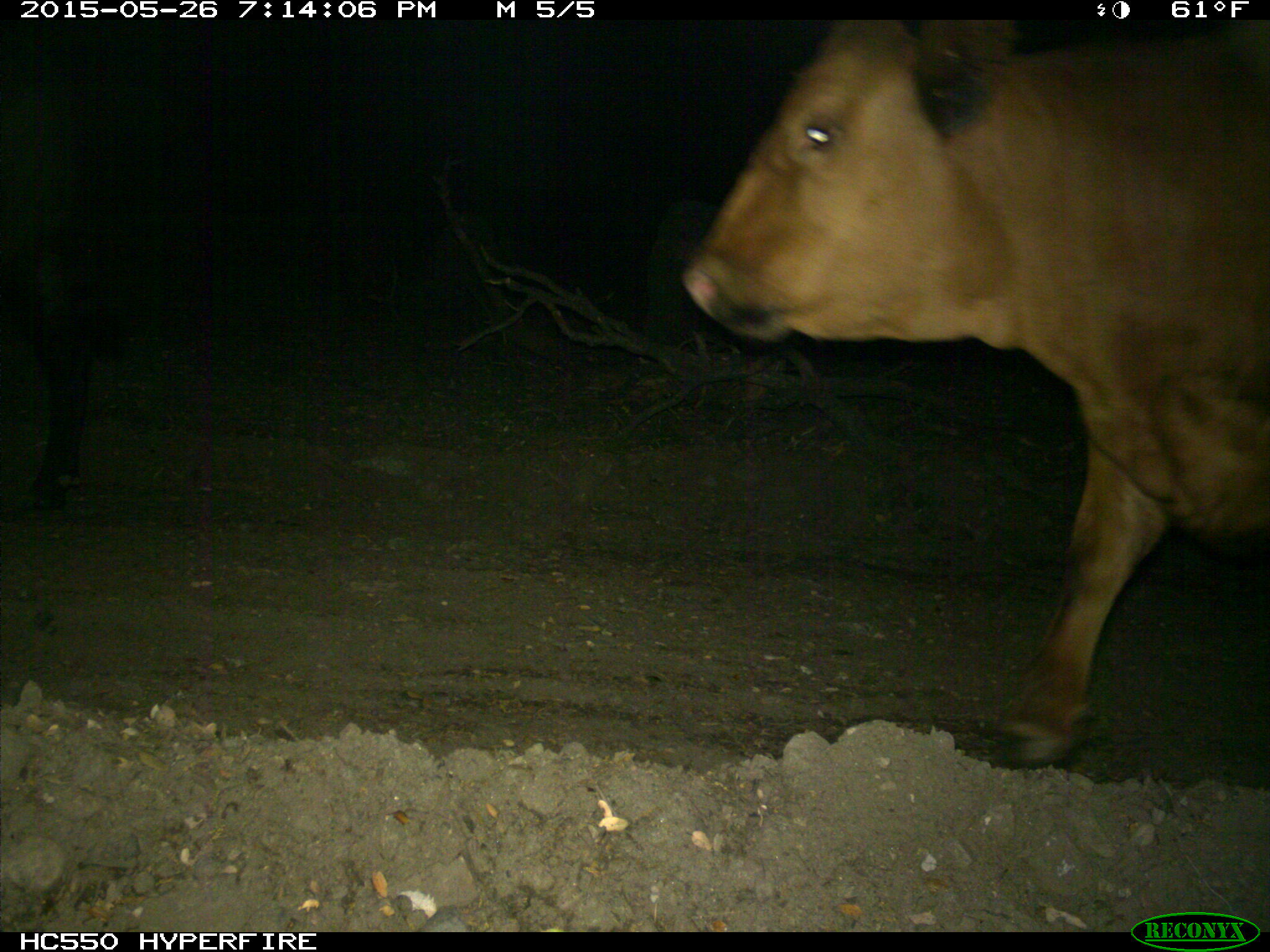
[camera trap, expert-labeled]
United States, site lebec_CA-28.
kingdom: Animalia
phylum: Chordata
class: Mammalia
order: Artiodactyla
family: Bovidae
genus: Bos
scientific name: Bos taurus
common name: domestic cow